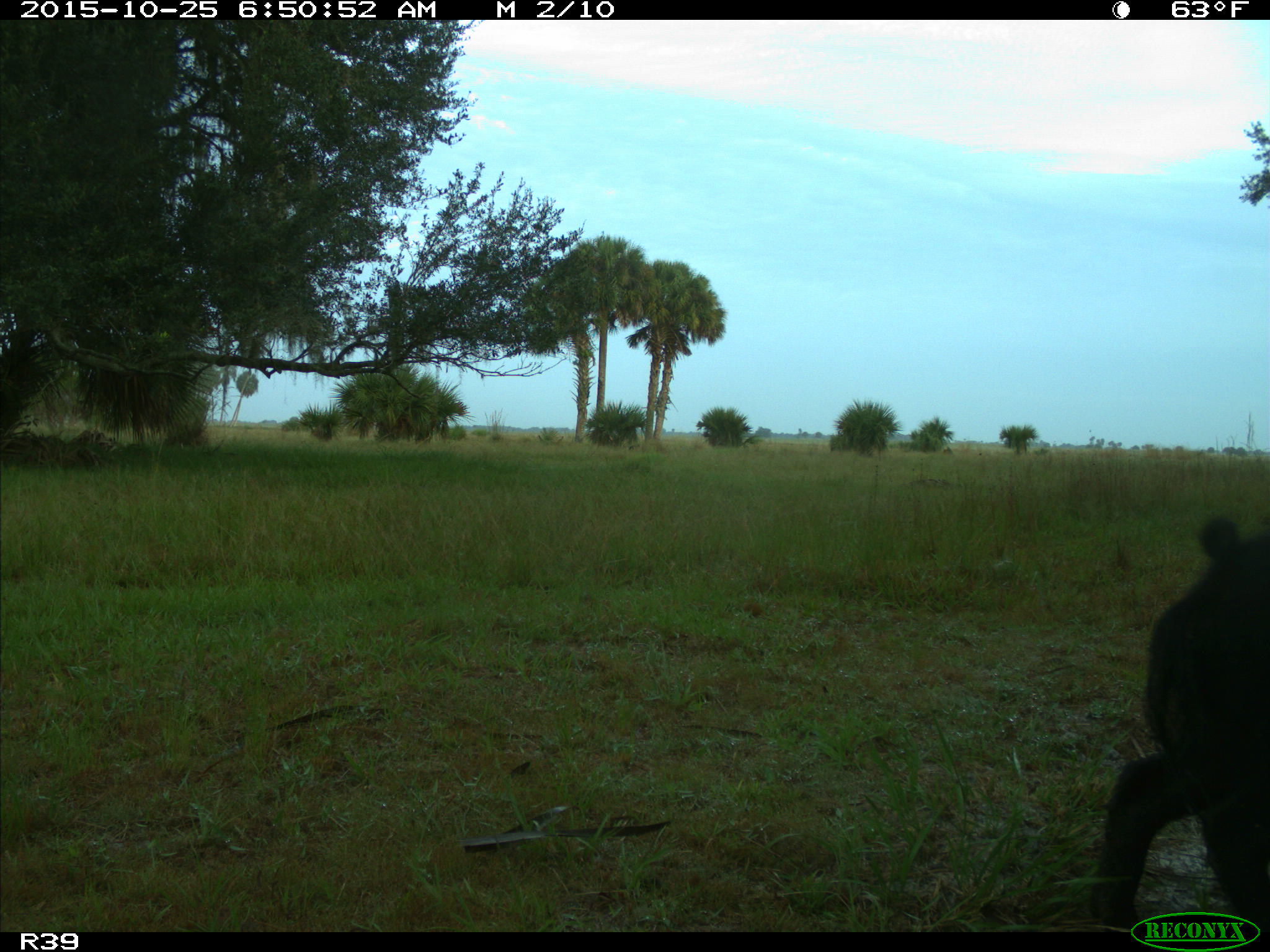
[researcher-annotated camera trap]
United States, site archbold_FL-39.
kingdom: Animalia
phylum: Chordata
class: Mammalia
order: Artiodactyla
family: Suidae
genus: Sus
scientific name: Sus scrofa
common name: wild boar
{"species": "Sus scrofa (wild boar)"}